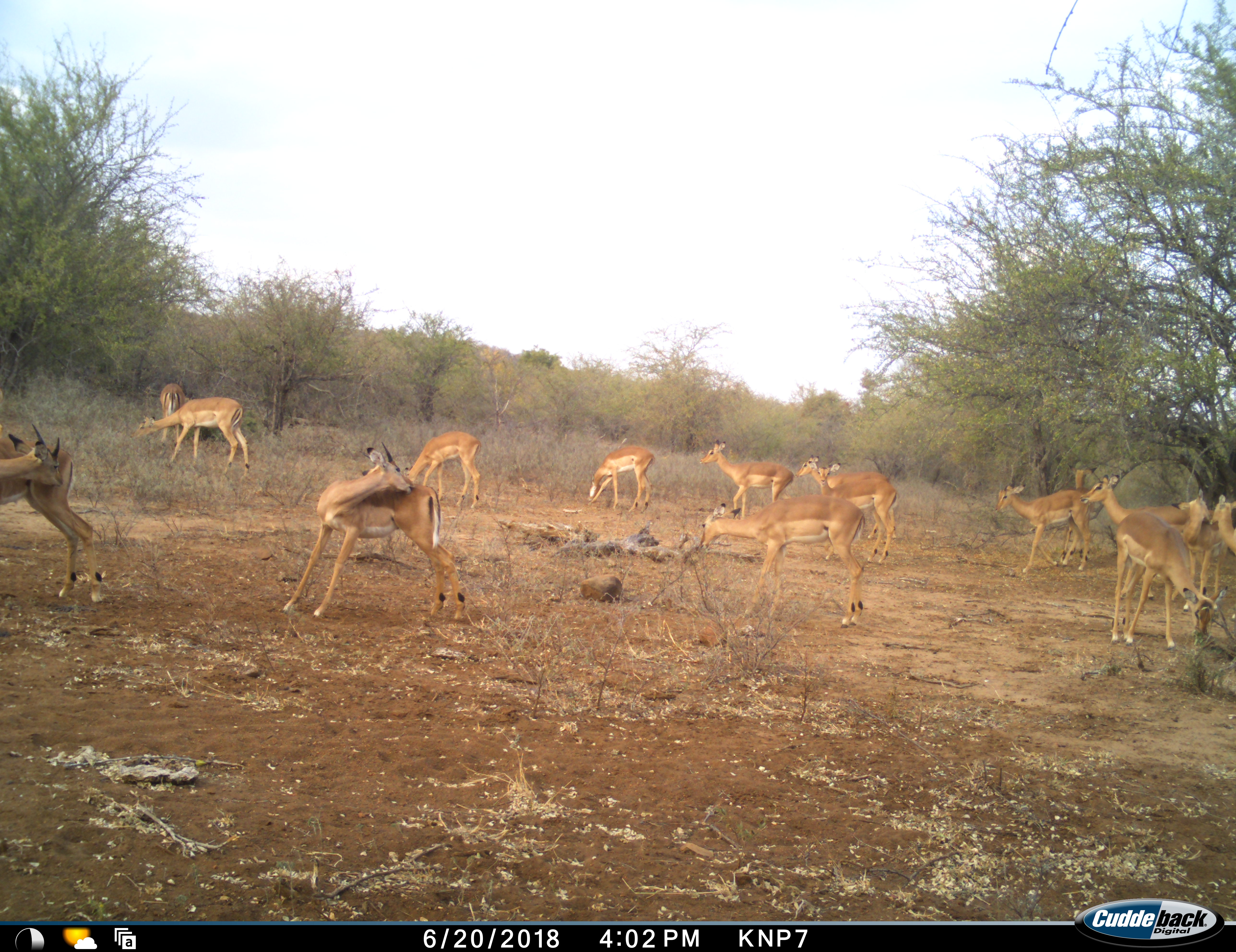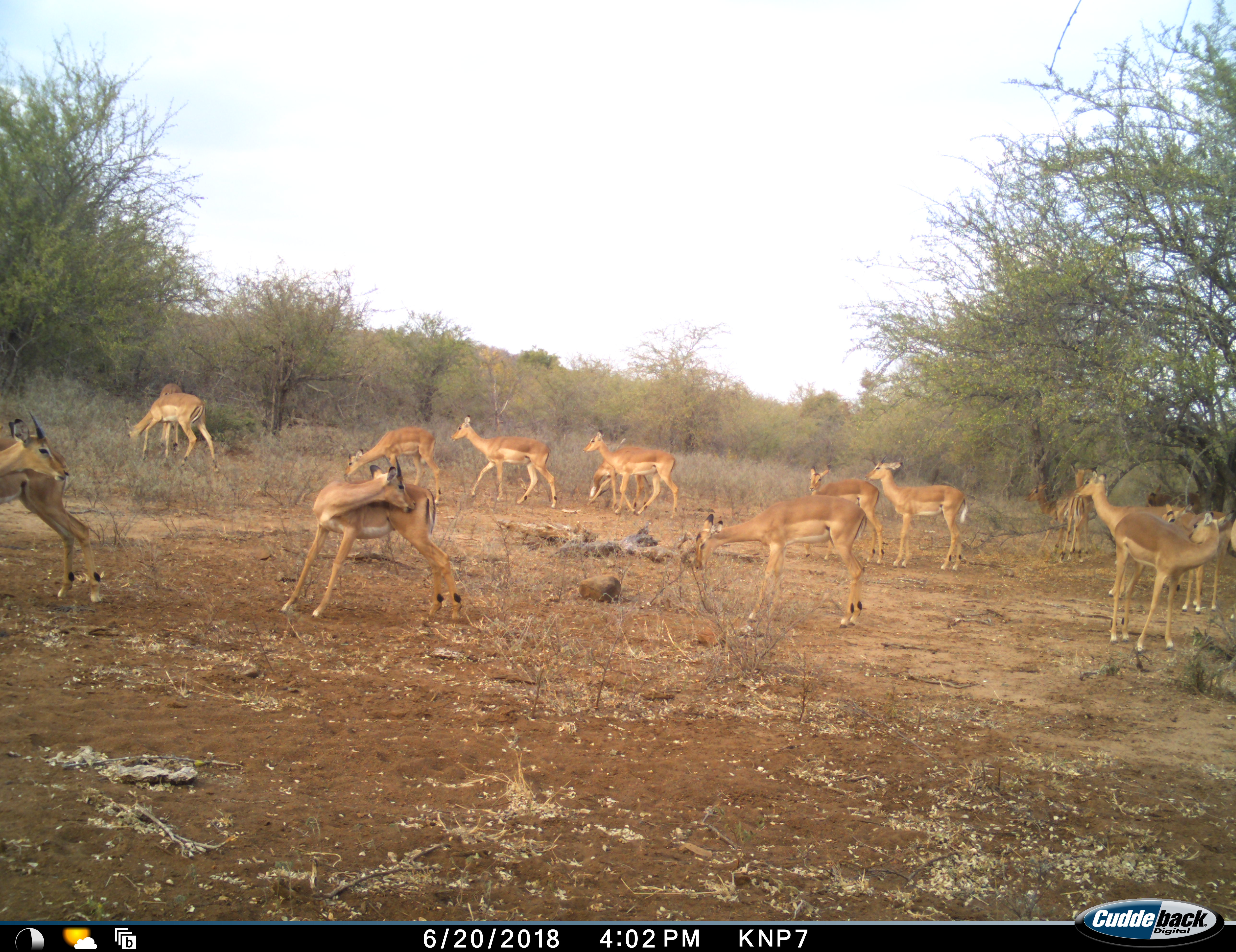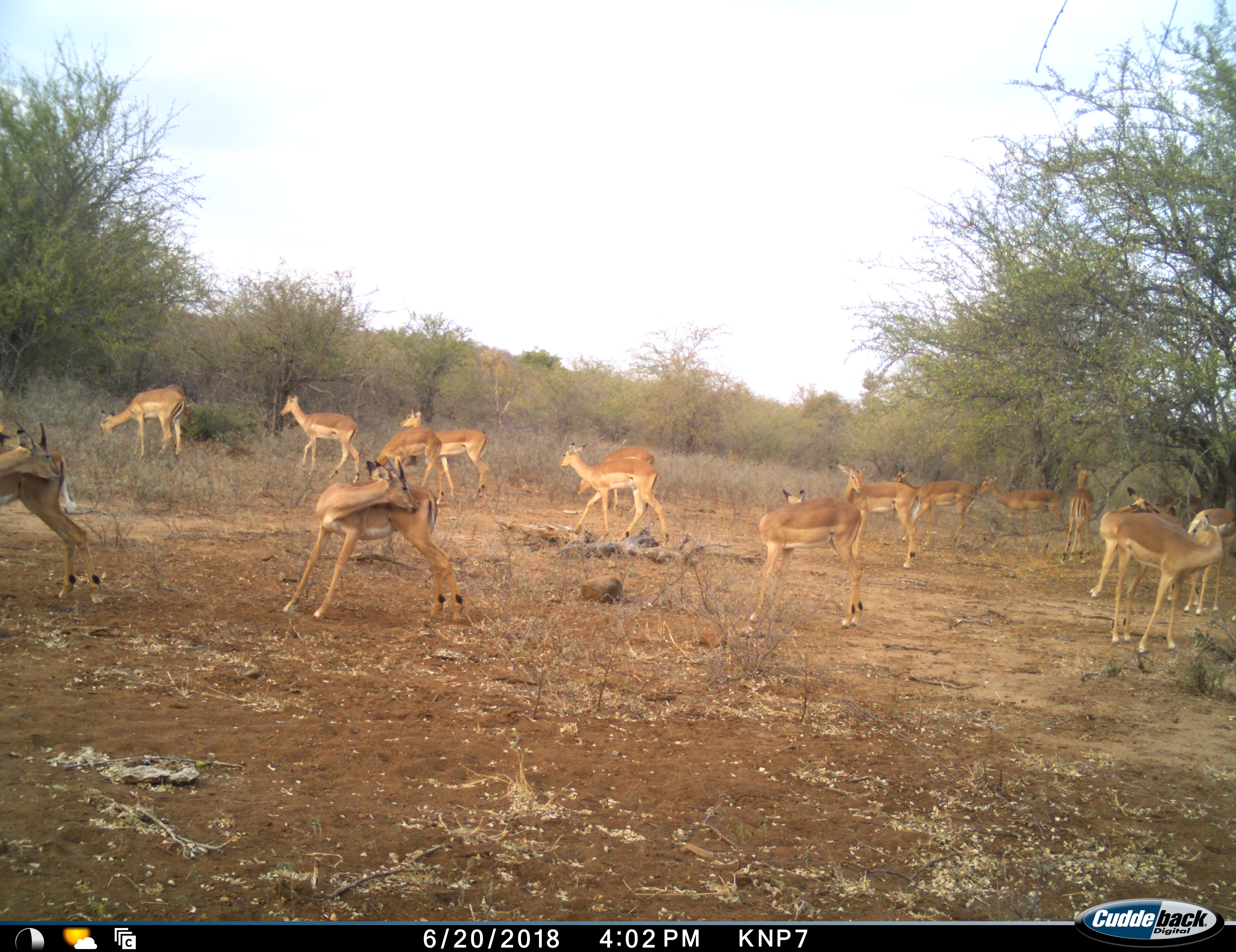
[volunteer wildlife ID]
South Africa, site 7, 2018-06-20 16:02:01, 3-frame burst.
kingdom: Animalia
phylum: Chordata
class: Mammalia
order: Artiodactyla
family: Bovidae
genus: Aepyceros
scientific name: Aepyceros melampus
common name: impala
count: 11-50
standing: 80%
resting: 10%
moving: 60%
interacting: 0%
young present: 0%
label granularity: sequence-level